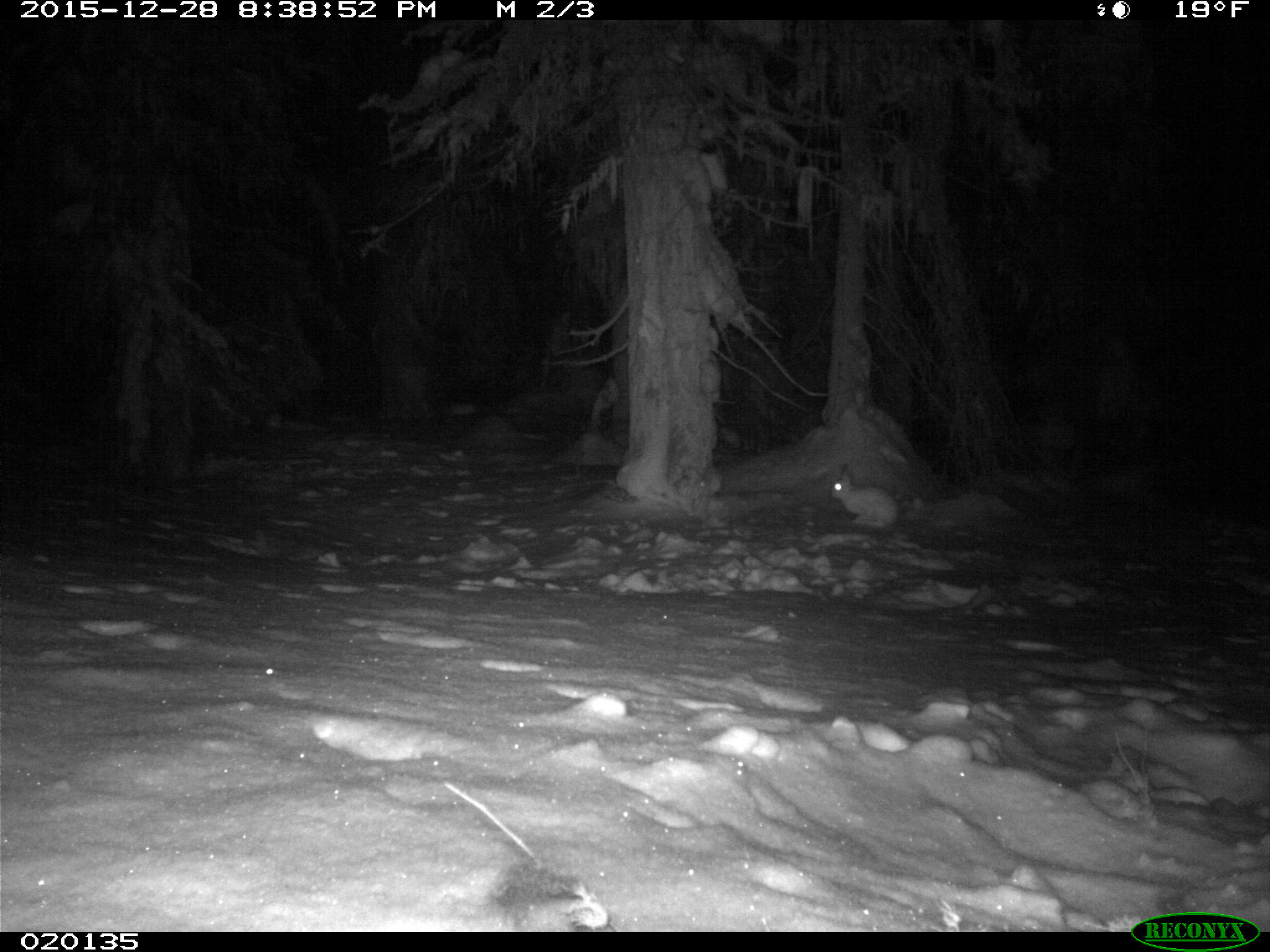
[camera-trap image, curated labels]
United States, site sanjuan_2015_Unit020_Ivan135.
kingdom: Animalia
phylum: Chordata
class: Mammalia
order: Lagomorpha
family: Leporidae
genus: Lepus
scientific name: Lepus americanus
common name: snowshoe hare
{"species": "Lepus americanus (snowshoe hare)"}